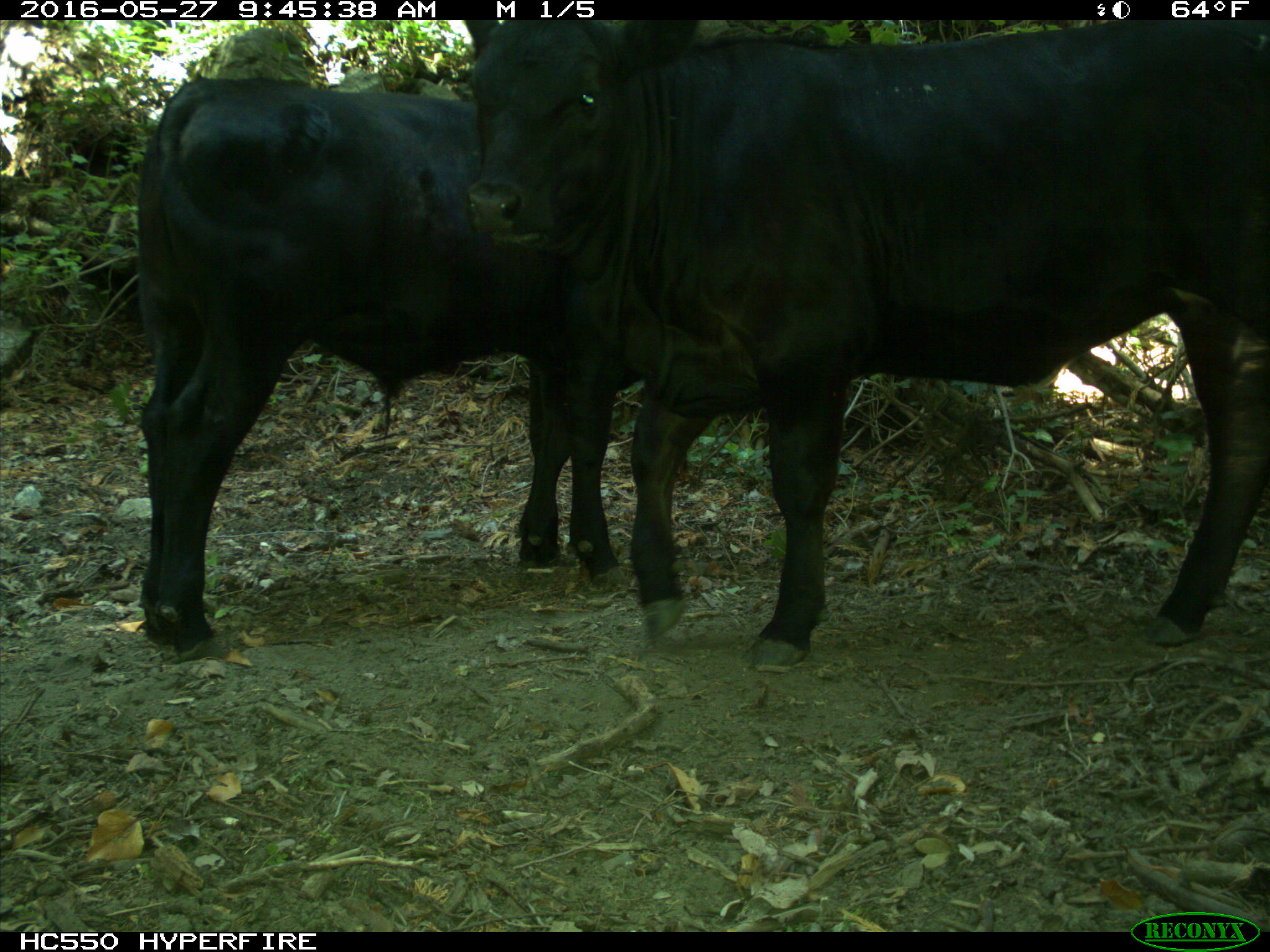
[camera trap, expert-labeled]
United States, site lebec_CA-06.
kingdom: Animalia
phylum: Chordata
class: Mammalia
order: Artiodactyla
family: Bovidae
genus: Bos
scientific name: Bos taurus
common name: domestic cow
Bos taurus (domestic cow).